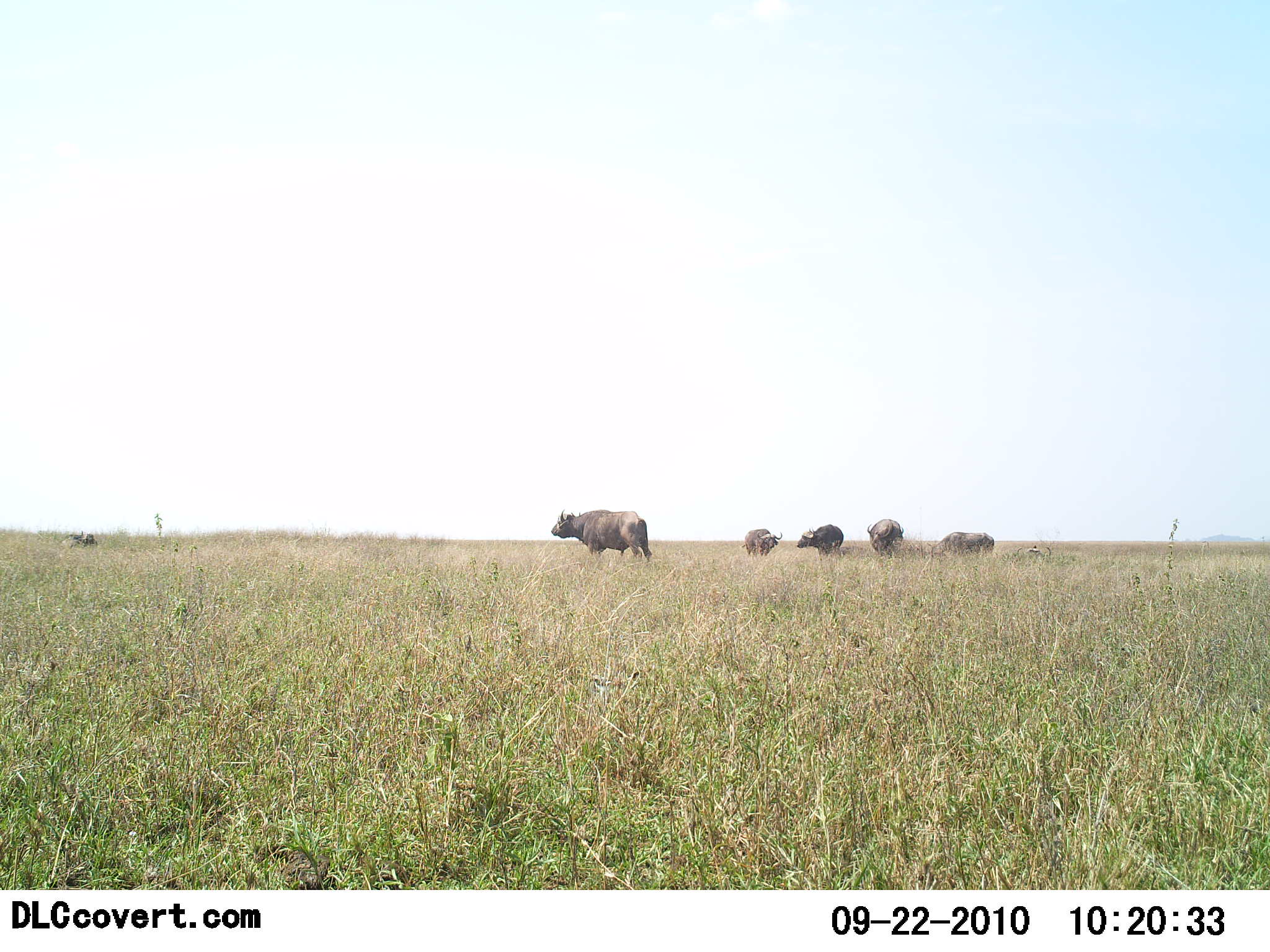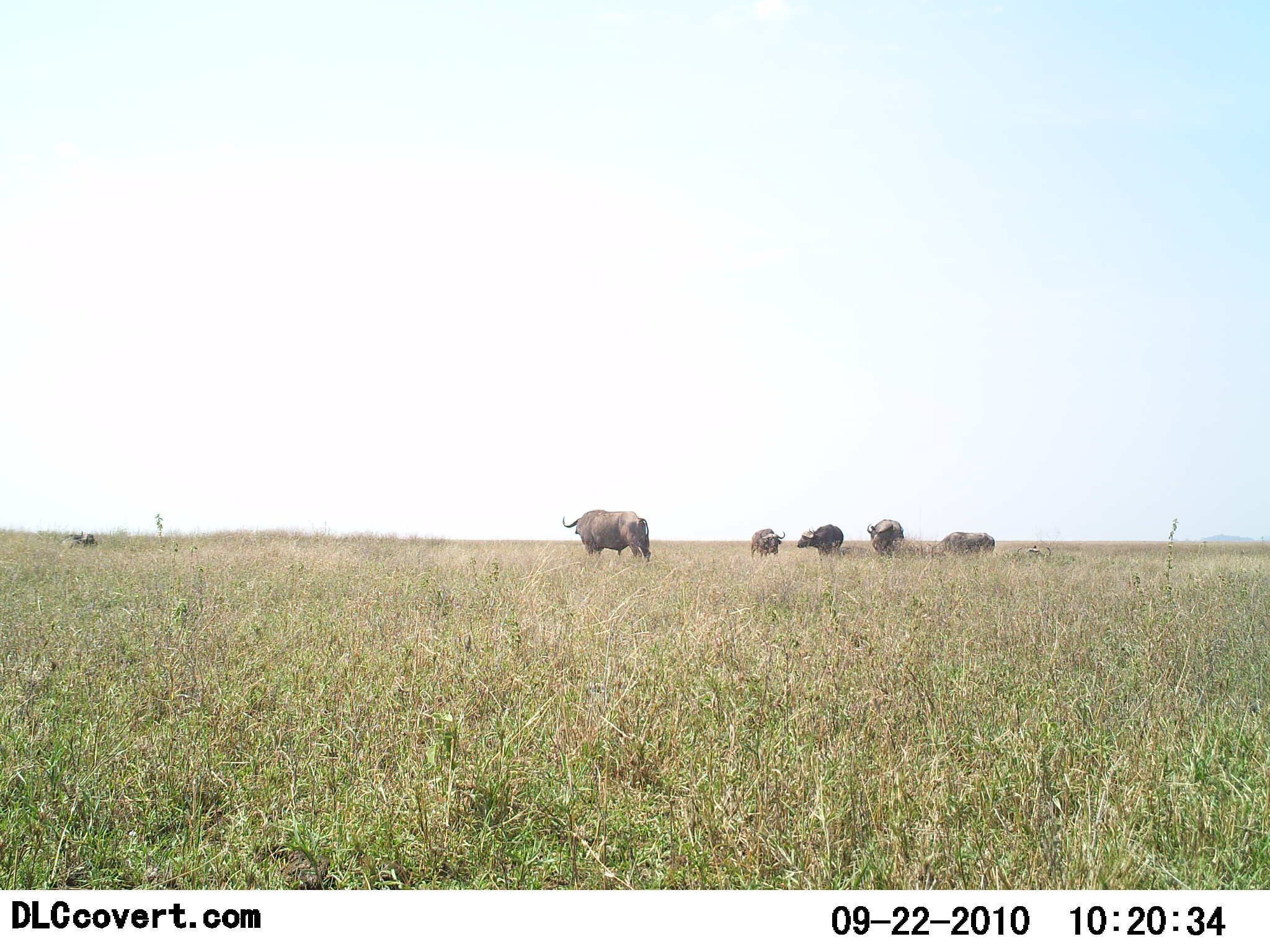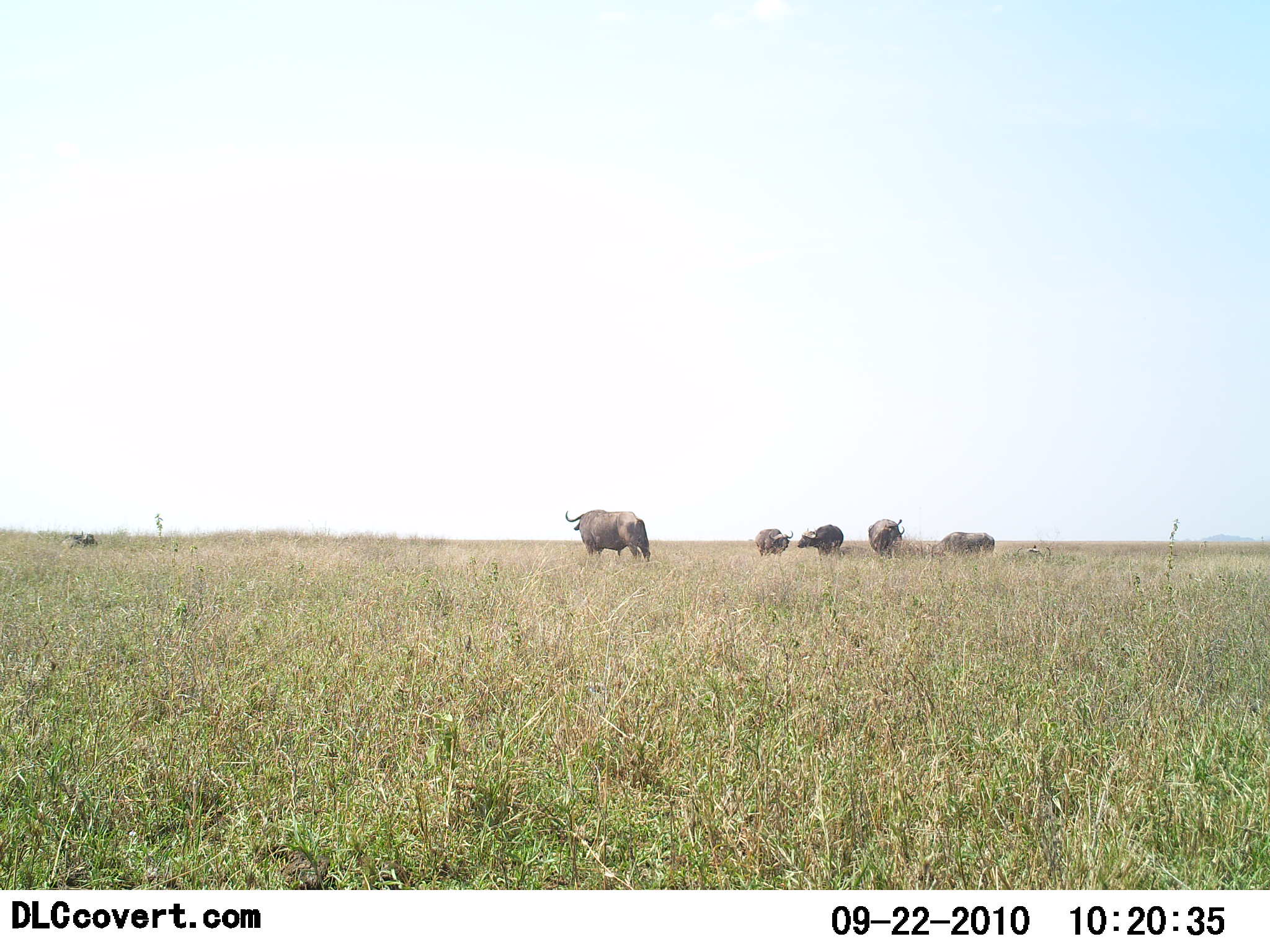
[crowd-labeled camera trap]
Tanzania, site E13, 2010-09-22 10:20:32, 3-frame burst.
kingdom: Animalia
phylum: Chordata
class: Mammalia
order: Artiodactyla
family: Bovidae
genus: Syncerus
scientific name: Syncerus caffer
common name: cape buffalo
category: buffalo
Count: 5.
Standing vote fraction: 94%.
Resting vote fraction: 0%.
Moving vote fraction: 12%.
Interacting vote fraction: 0%.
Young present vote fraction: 0%.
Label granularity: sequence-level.